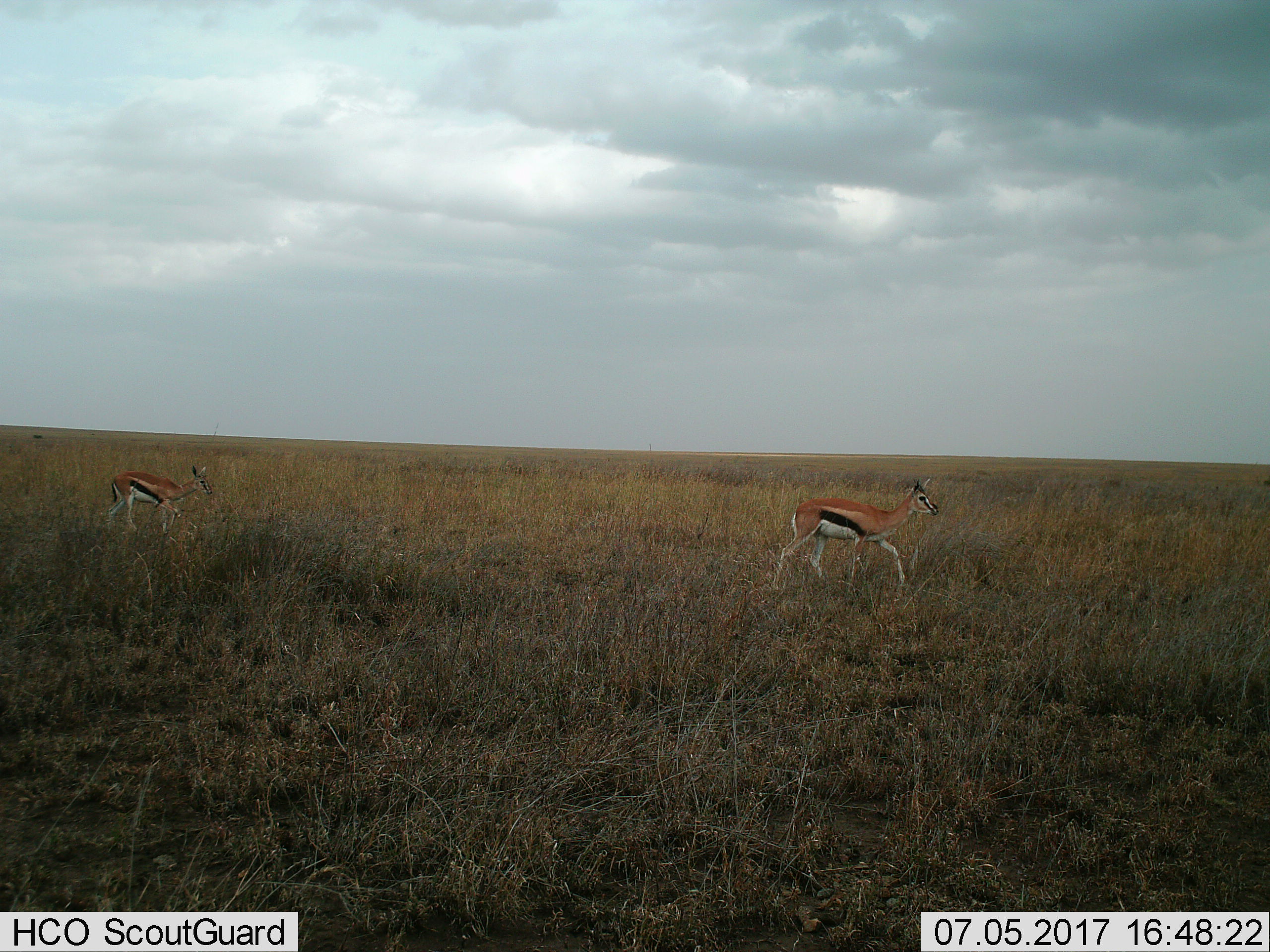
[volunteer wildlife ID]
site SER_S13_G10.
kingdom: Animalia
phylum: Chordata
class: Mammalia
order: Artiodactyla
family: Bovidae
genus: Eudorcas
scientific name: Eudorcas thomsonii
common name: thomson's gazelle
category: gazellethomsons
Gazellethomsons (thomson's gazelle) (Eudorcas thomsonii), count 2. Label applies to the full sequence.